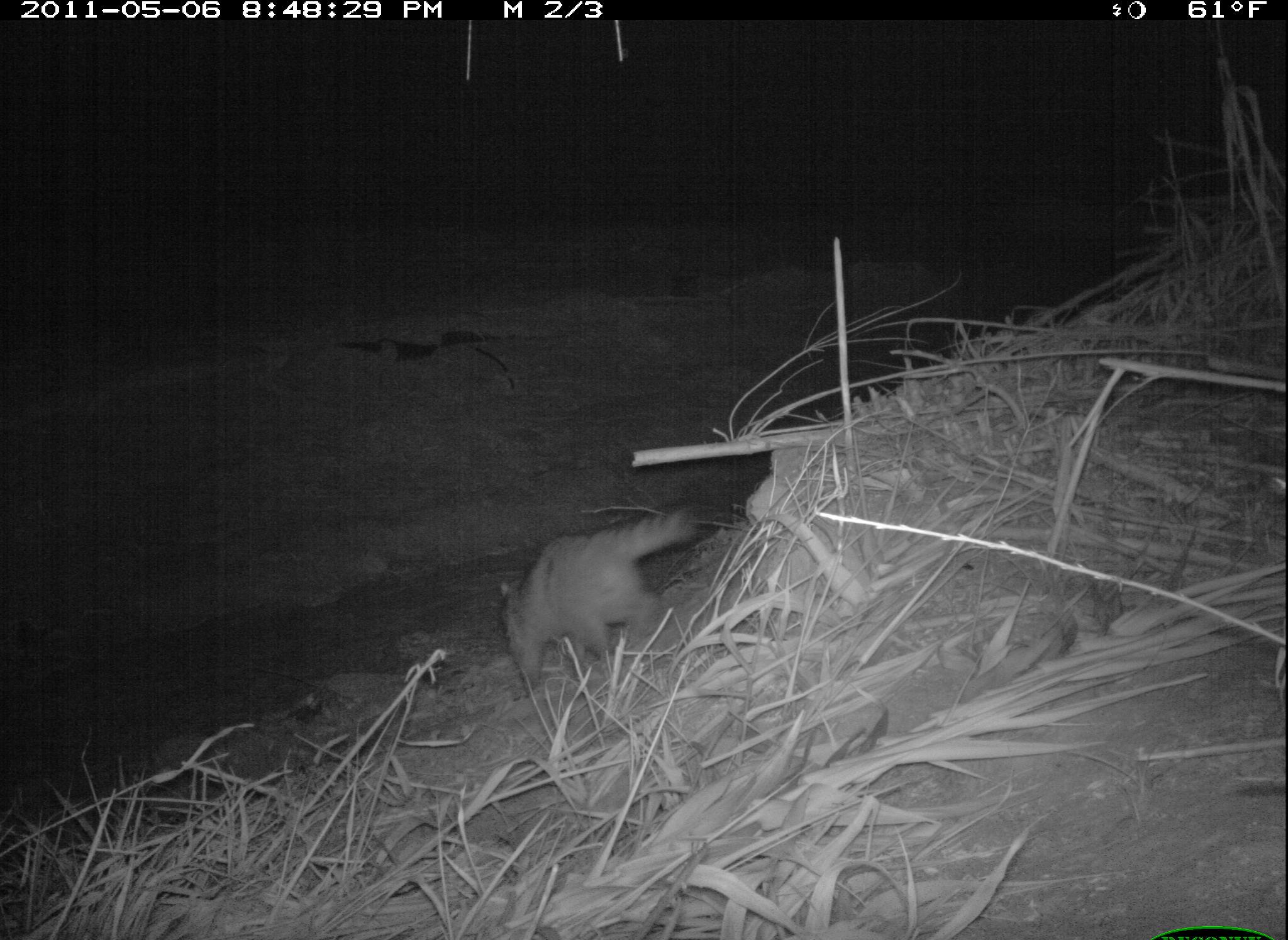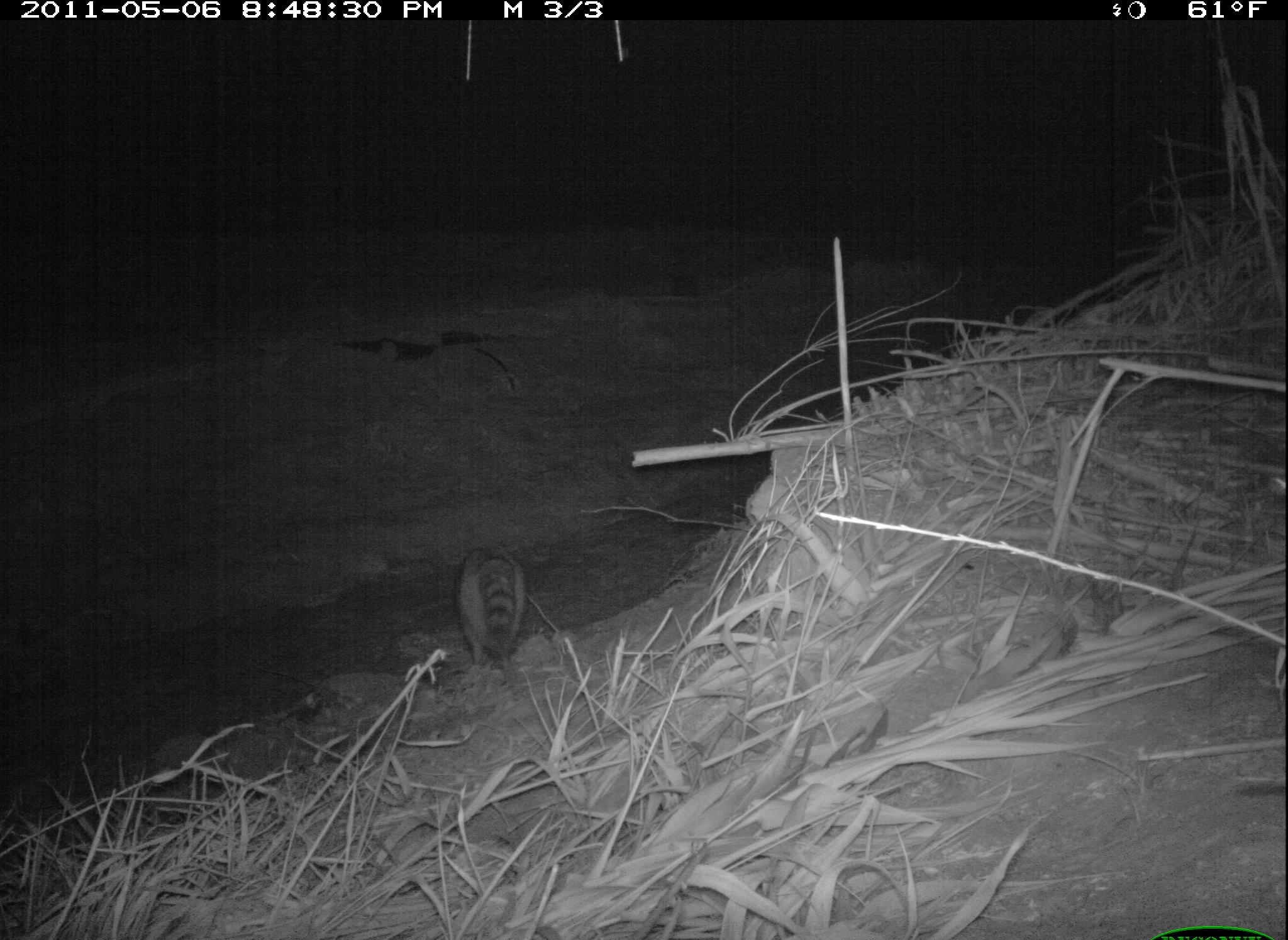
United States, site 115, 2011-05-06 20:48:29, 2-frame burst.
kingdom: Animalia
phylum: Chordata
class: Mammalia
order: Carnivora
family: Procyonidae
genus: Procyon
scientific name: Procyon lotor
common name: raccoon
Raccoon (Procyon lotor).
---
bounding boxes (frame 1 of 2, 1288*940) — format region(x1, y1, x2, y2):
raccoon: region(489, 498, 710, 701)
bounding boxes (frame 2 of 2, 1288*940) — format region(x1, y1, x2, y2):
raccoon: region(441, 535, 552, 667)